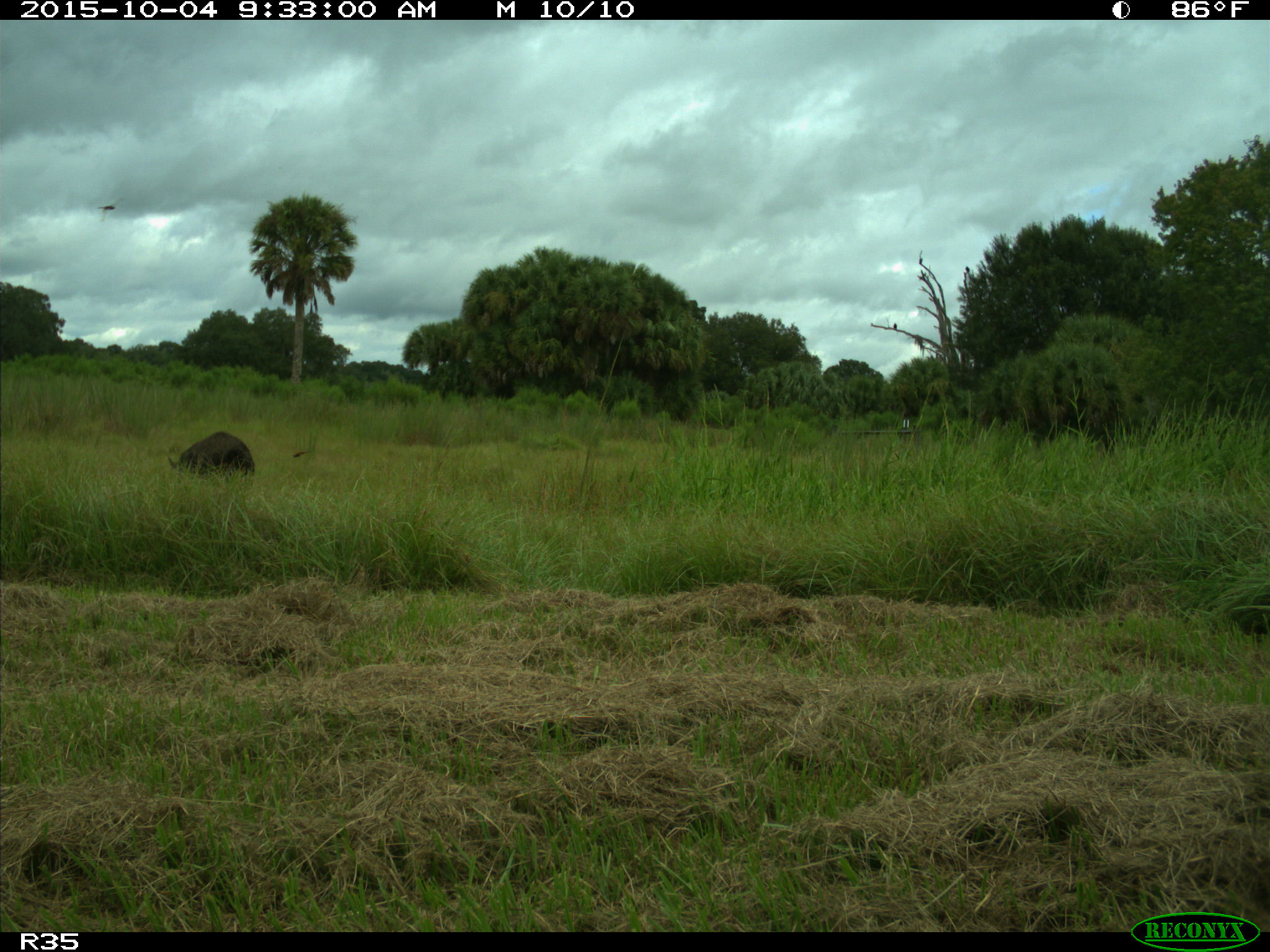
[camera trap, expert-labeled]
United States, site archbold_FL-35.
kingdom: Animalia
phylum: Chordata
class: Mammalia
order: Artiodactyla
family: Suidae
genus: Sus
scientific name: Sus scrofa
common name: wild boar